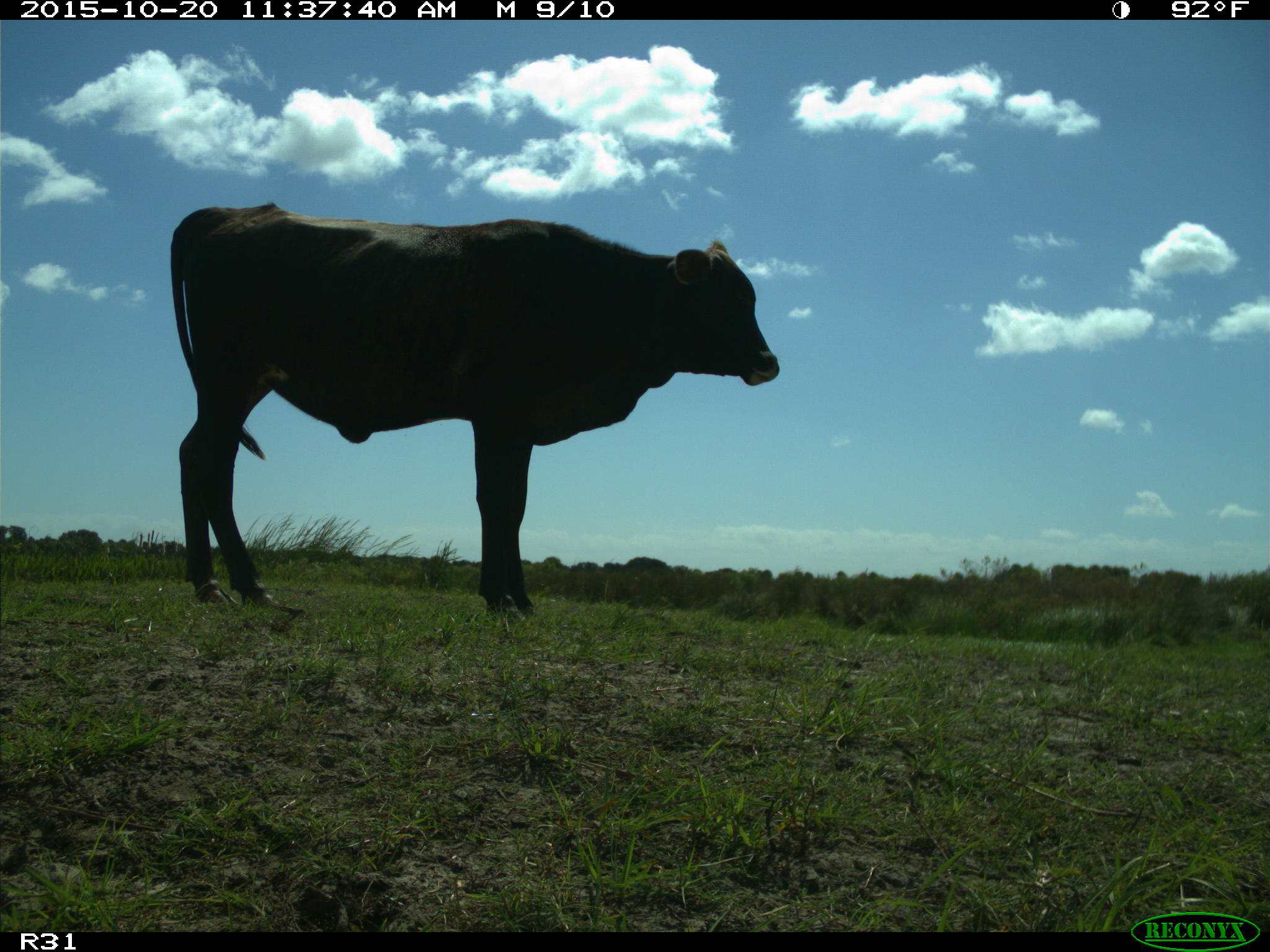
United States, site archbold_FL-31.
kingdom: Animalia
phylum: Chordata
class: Mammalia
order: Artiodactyla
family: Bovidae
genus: Bos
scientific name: Bos taurus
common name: domestic cow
Bos taurus (domestic cow).